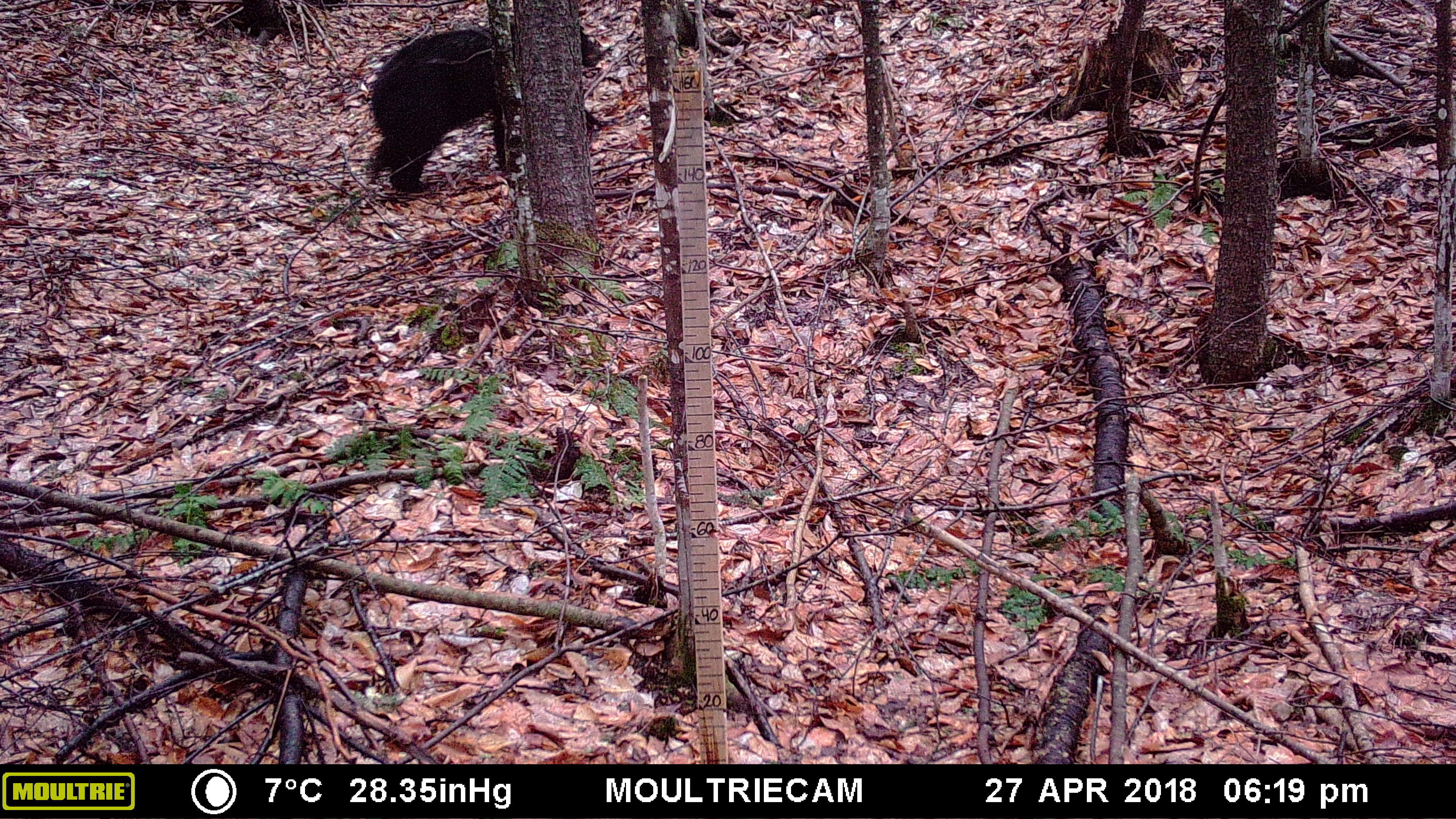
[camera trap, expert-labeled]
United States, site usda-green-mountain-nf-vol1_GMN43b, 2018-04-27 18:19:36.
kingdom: Animalia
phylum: Chordata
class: Mammalia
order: Carnivora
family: Ursidae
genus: Ursus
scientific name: Ursus americanus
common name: black bear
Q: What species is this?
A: Black bear (Ursus americanus).